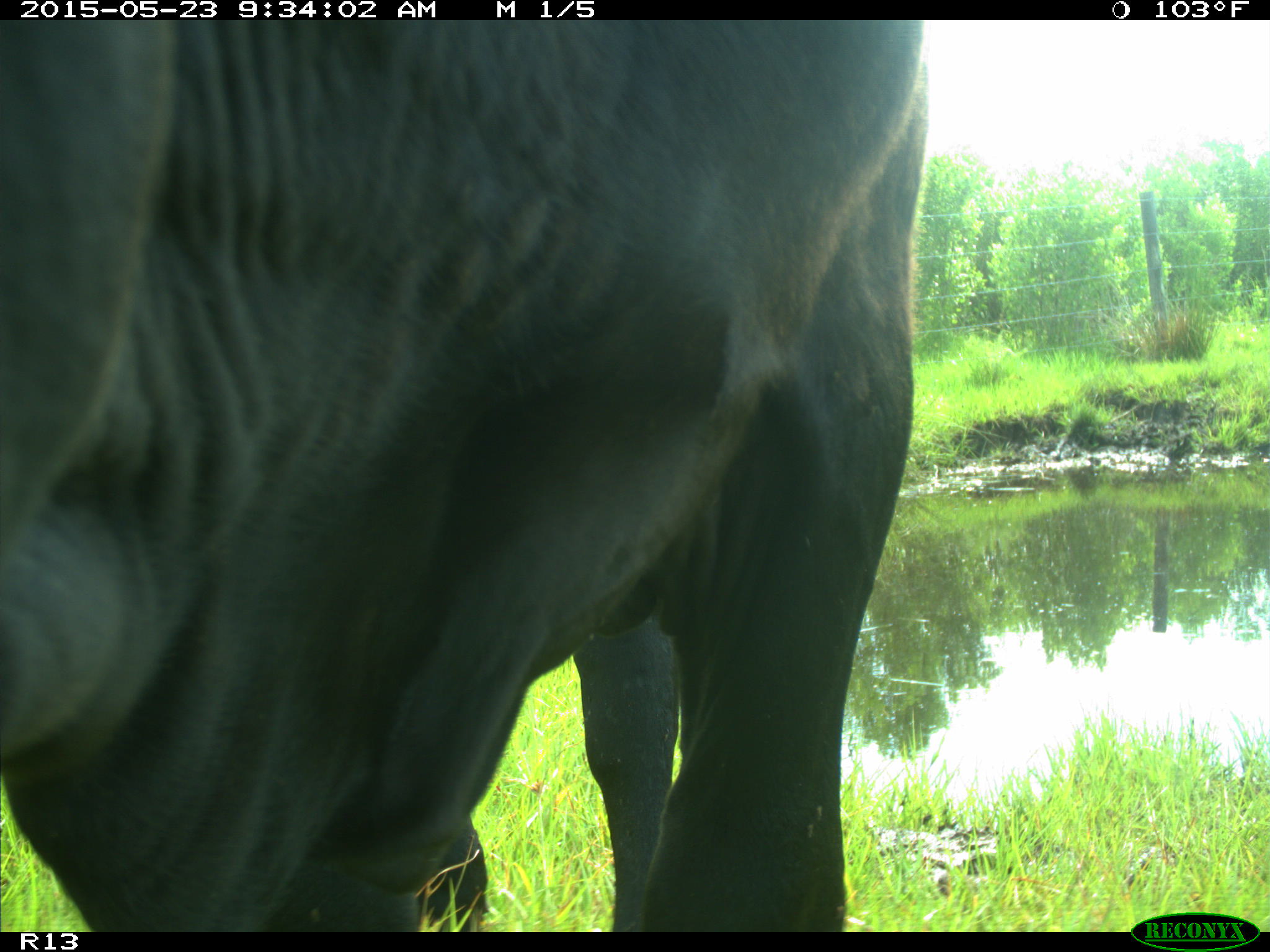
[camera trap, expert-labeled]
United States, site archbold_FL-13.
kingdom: Animalia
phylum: Chordata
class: Mammalia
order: Artiodactyla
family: Bovidae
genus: Bos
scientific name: Bos taurus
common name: domestic cow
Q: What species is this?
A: Bos taurus (domestic cow).